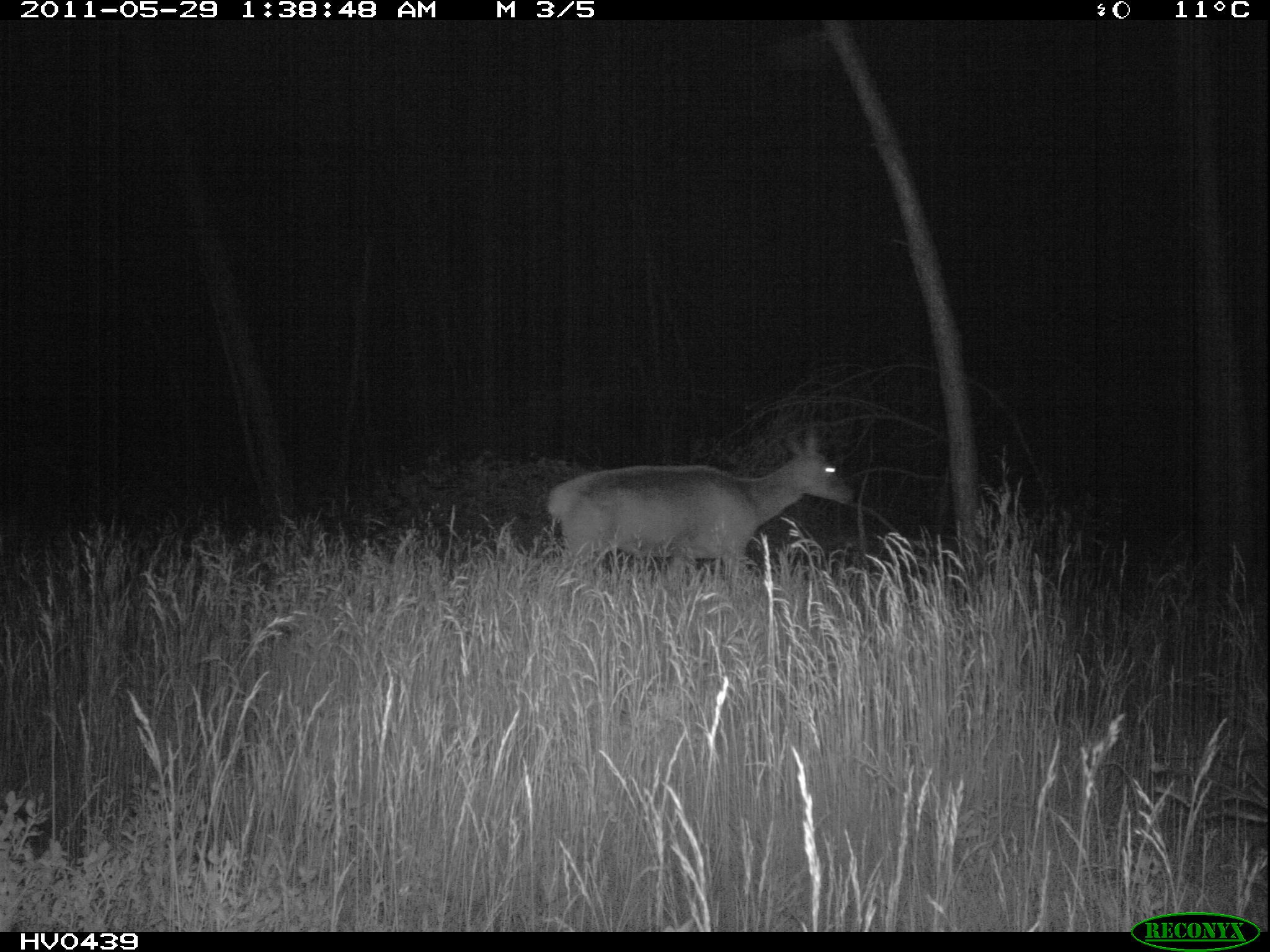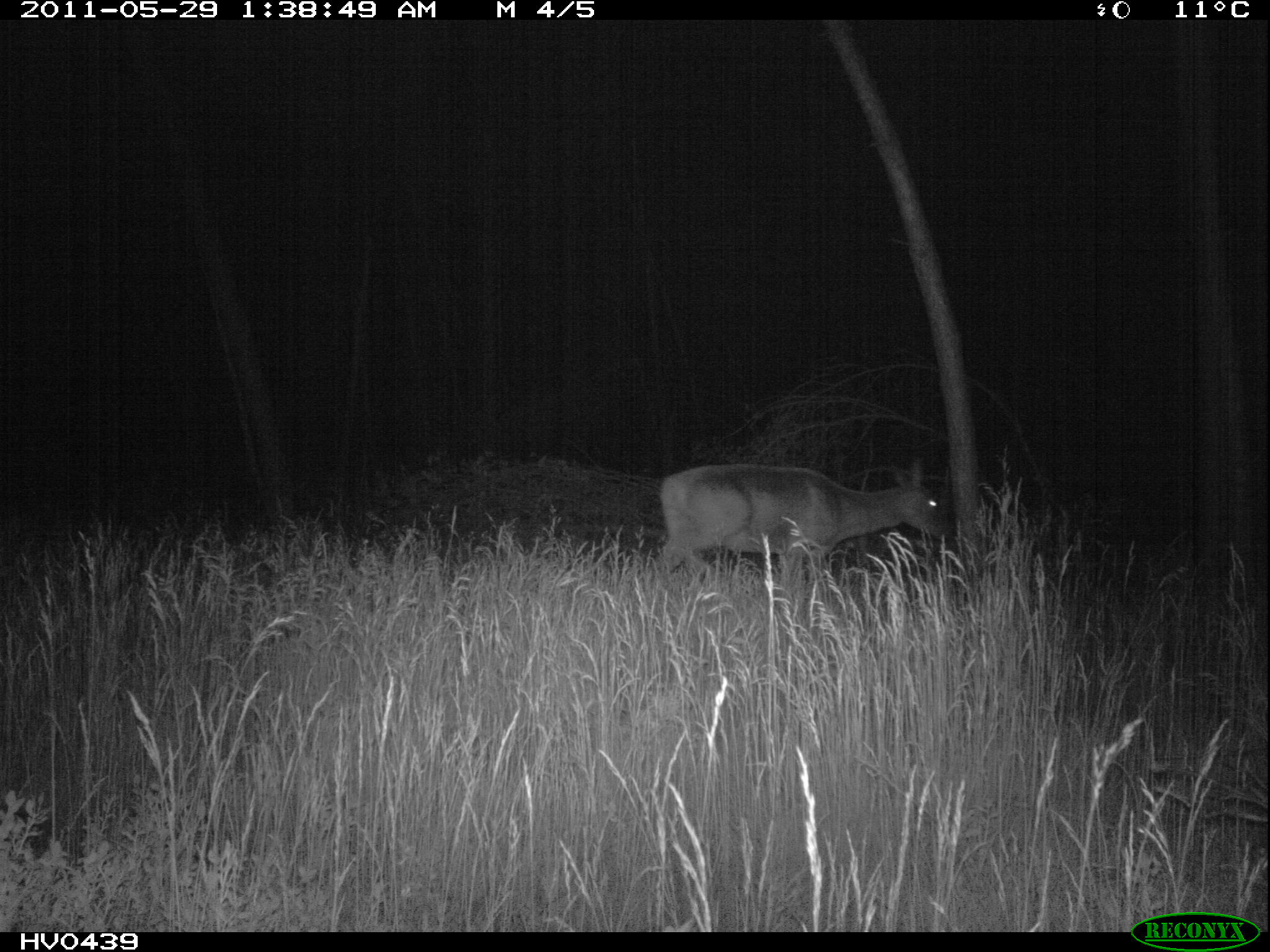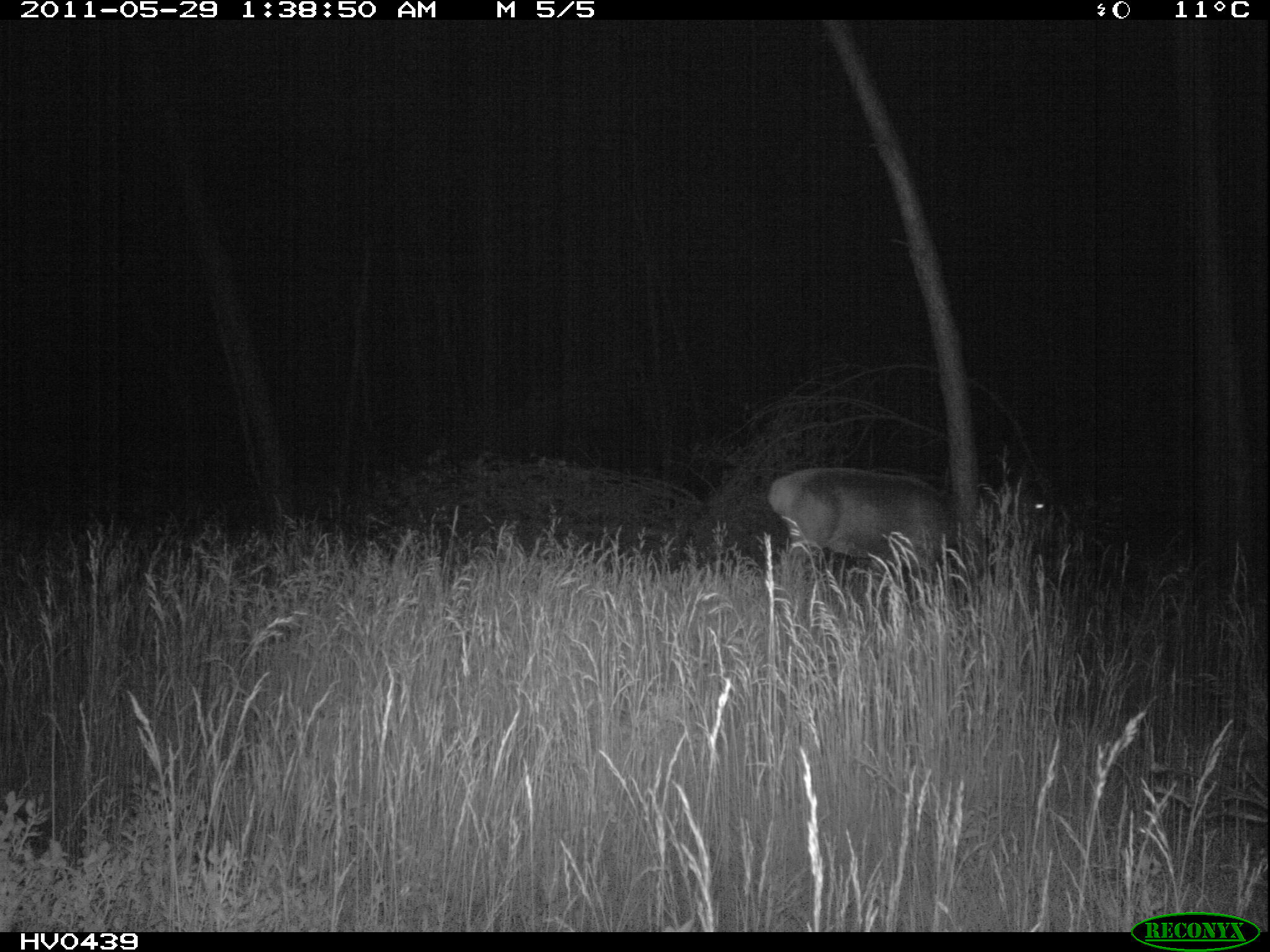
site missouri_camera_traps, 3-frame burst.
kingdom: Animalia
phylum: Chordata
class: Mammalia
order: Artiodactyla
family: Cervidae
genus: Cervus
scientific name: Cervus elaphus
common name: red deer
Red deer (Cervus elaphus). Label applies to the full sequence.